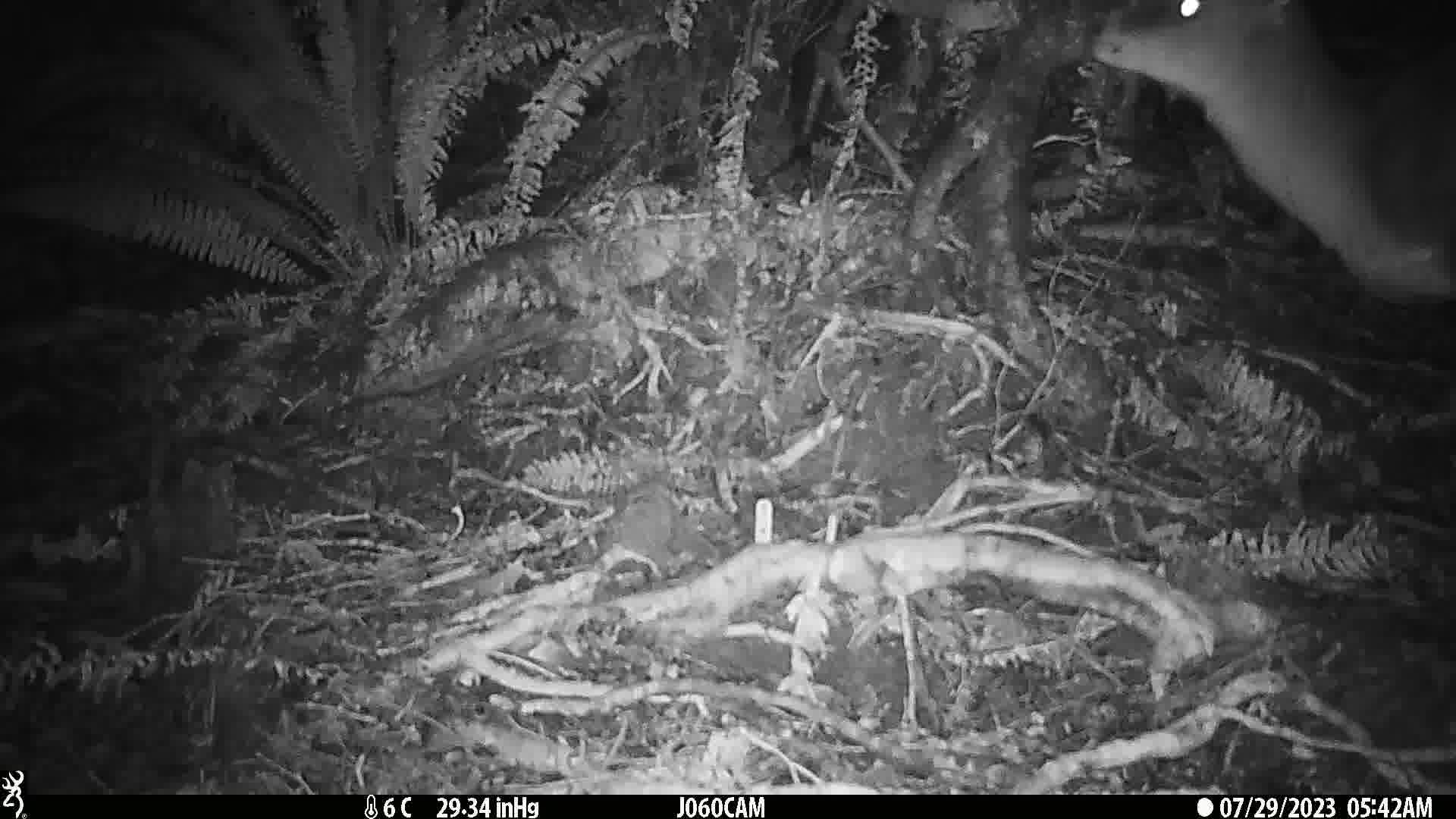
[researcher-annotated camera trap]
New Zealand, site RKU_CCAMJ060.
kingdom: Animalia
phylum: Chordata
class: Mammalia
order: Artiodactyla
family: Cervidae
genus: Odocoileus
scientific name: Odocoileus virginianus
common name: white-tailed deer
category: white tailed deer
White tailed deer (white-tailed deer) (Odocoileus virginianus).